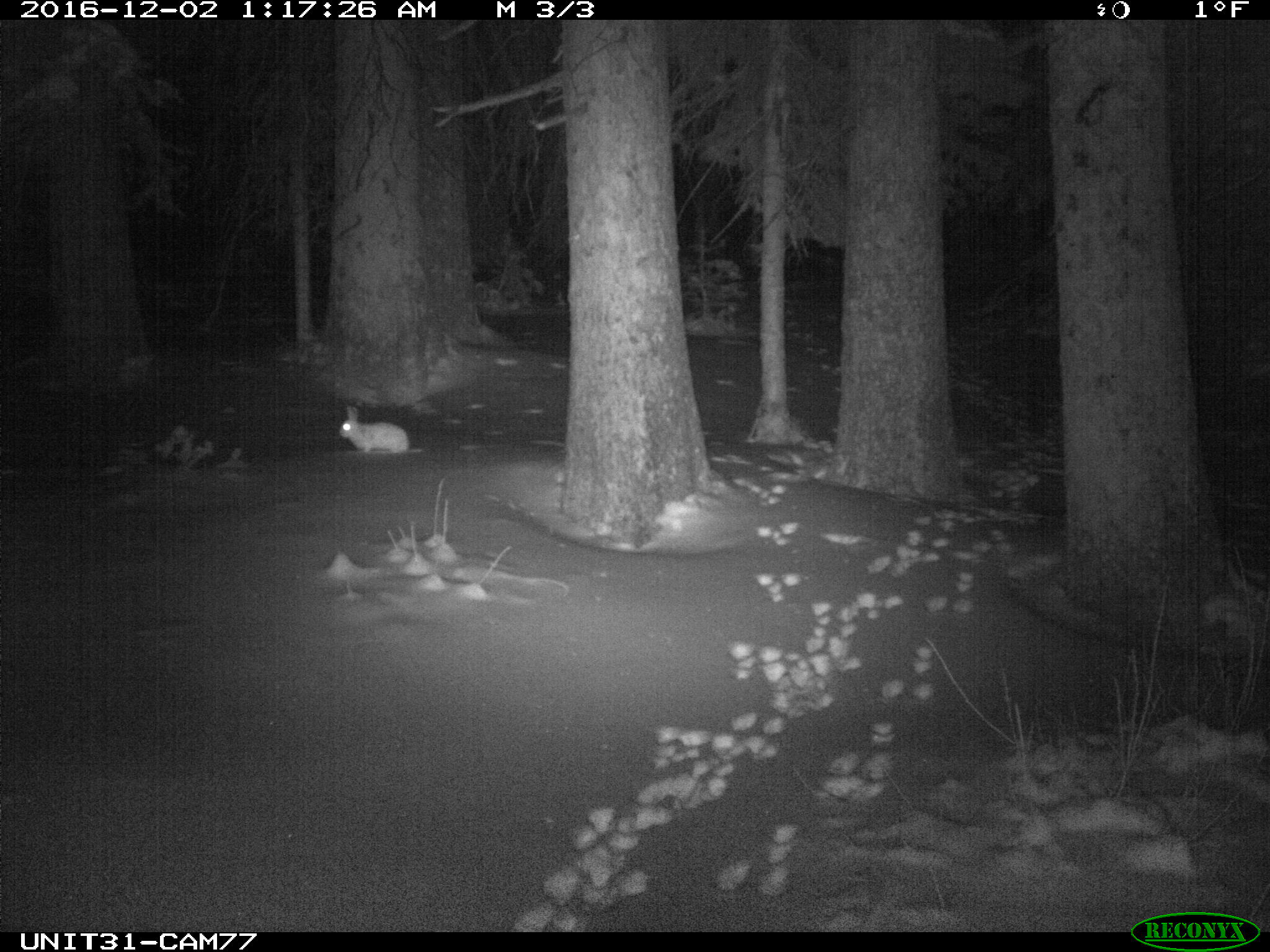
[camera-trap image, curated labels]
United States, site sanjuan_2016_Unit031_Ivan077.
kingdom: Animalia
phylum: Chordata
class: Mammalia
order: Lagomorpha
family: Leporidae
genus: Lepus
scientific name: Lepus americanus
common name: snowshoe hare